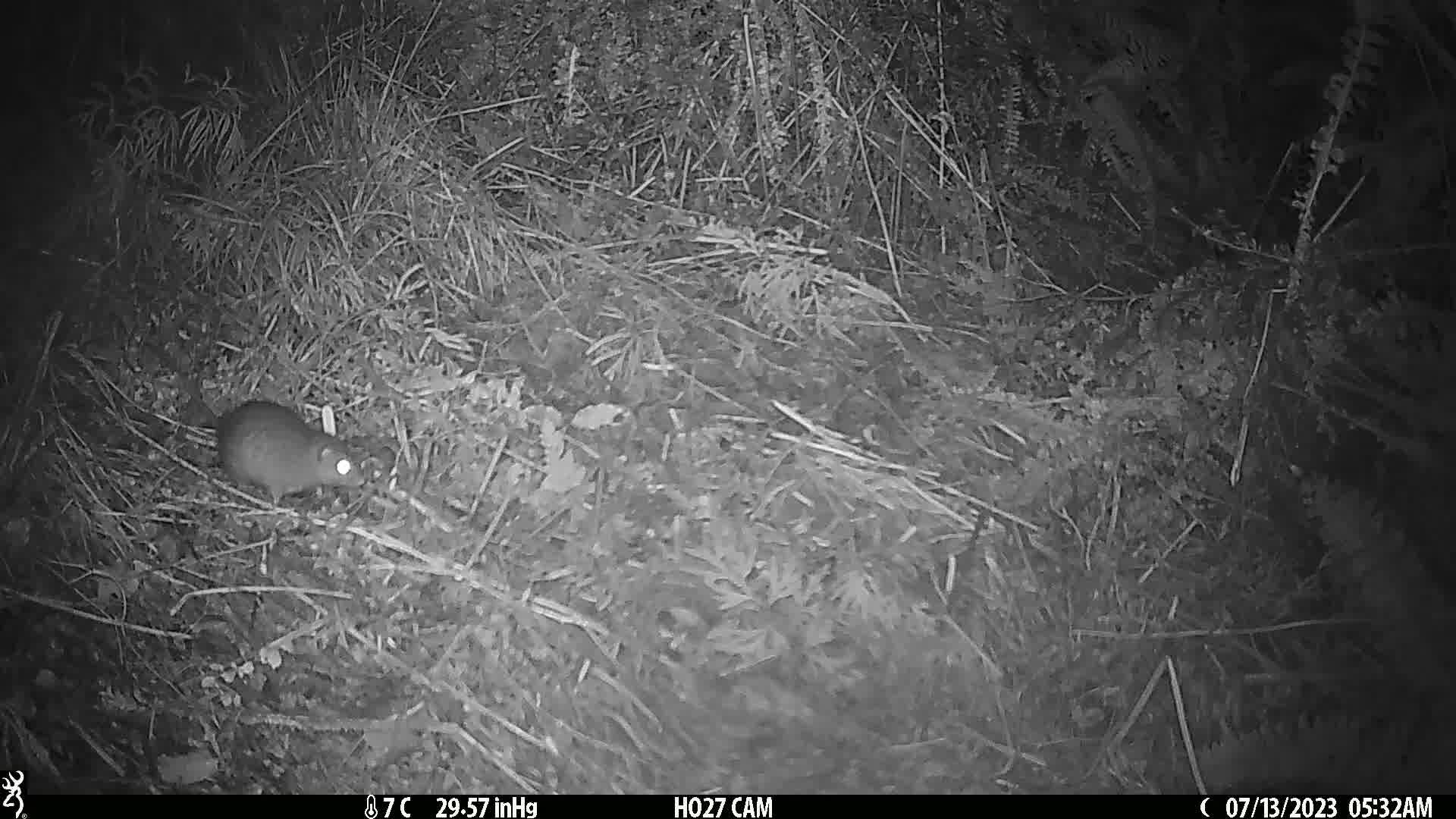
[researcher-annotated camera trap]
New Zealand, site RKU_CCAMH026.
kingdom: Animalia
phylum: Chordata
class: Mammalia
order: Rodentia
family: Muridae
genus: Rattus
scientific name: Rattus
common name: rat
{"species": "rat (Rattus)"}